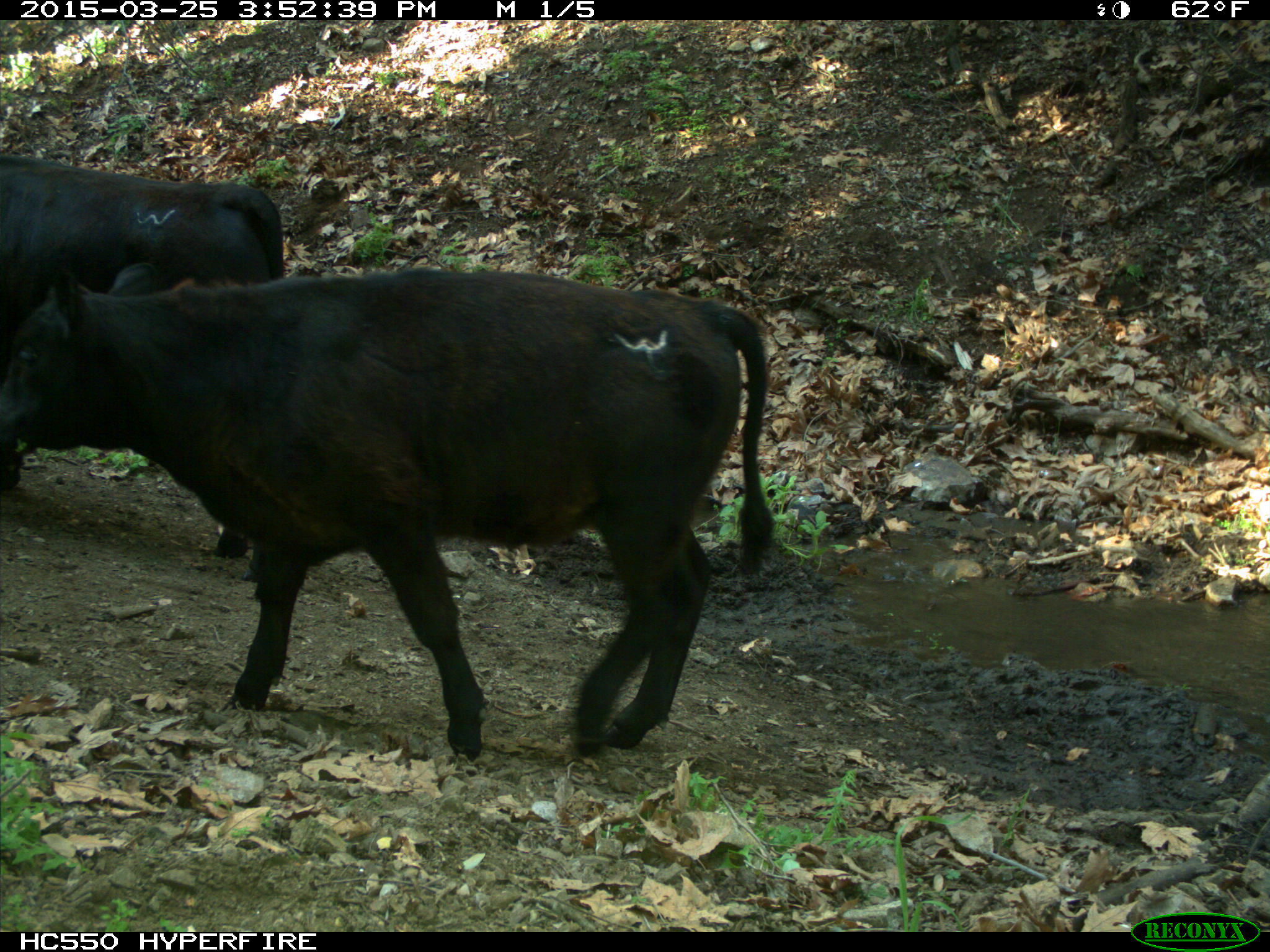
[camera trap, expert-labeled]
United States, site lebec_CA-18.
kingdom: Animalia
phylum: Chordata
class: Mammalia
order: Artiodactyla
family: Bovidae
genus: Bos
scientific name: Bos taurus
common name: domestic cow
Bos taurus (domestic cow).